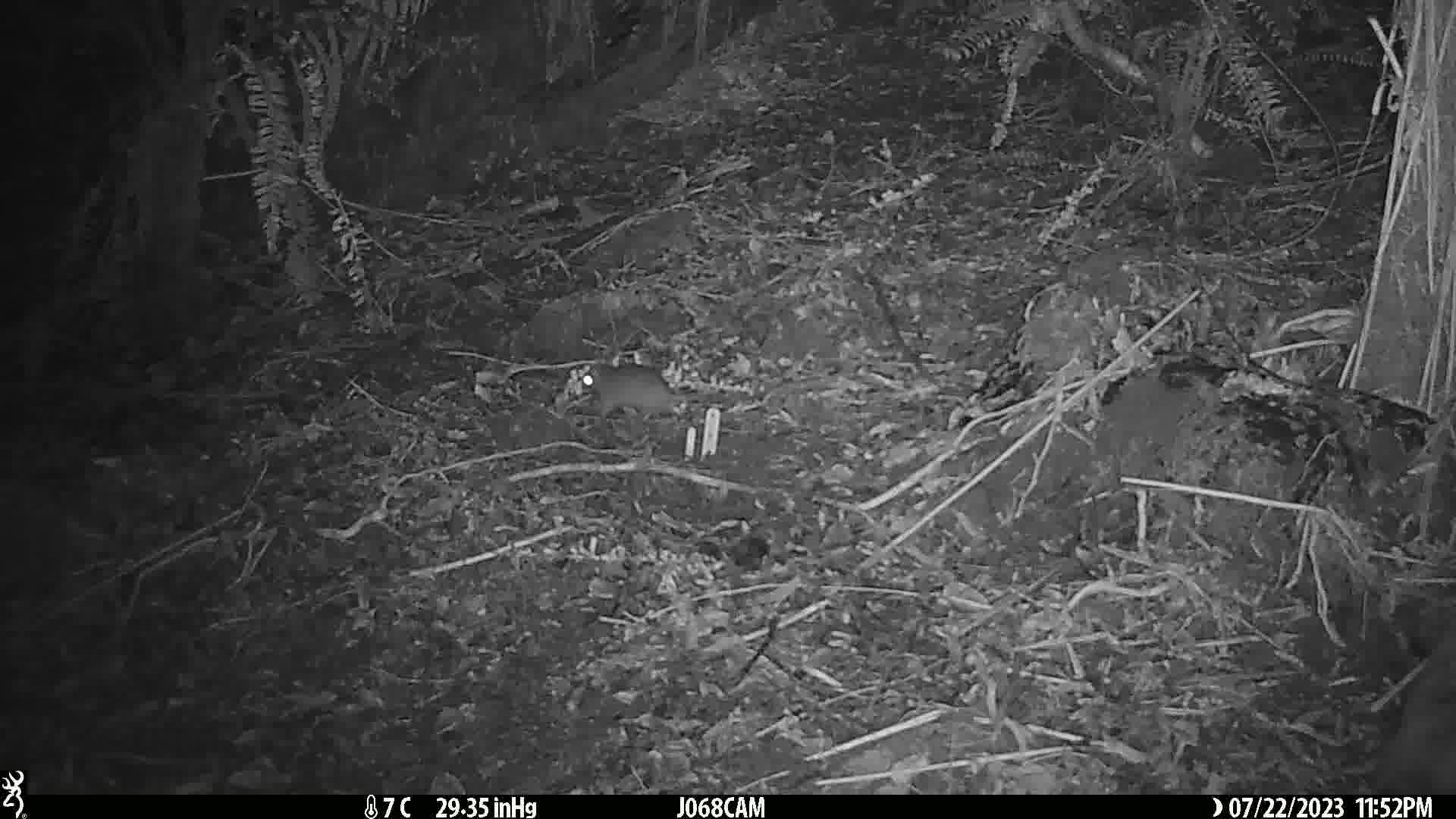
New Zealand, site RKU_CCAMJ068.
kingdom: Animalia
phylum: Chordata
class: Mammalia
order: Rodentia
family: Muridae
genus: Rattus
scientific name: Rattus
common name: rat